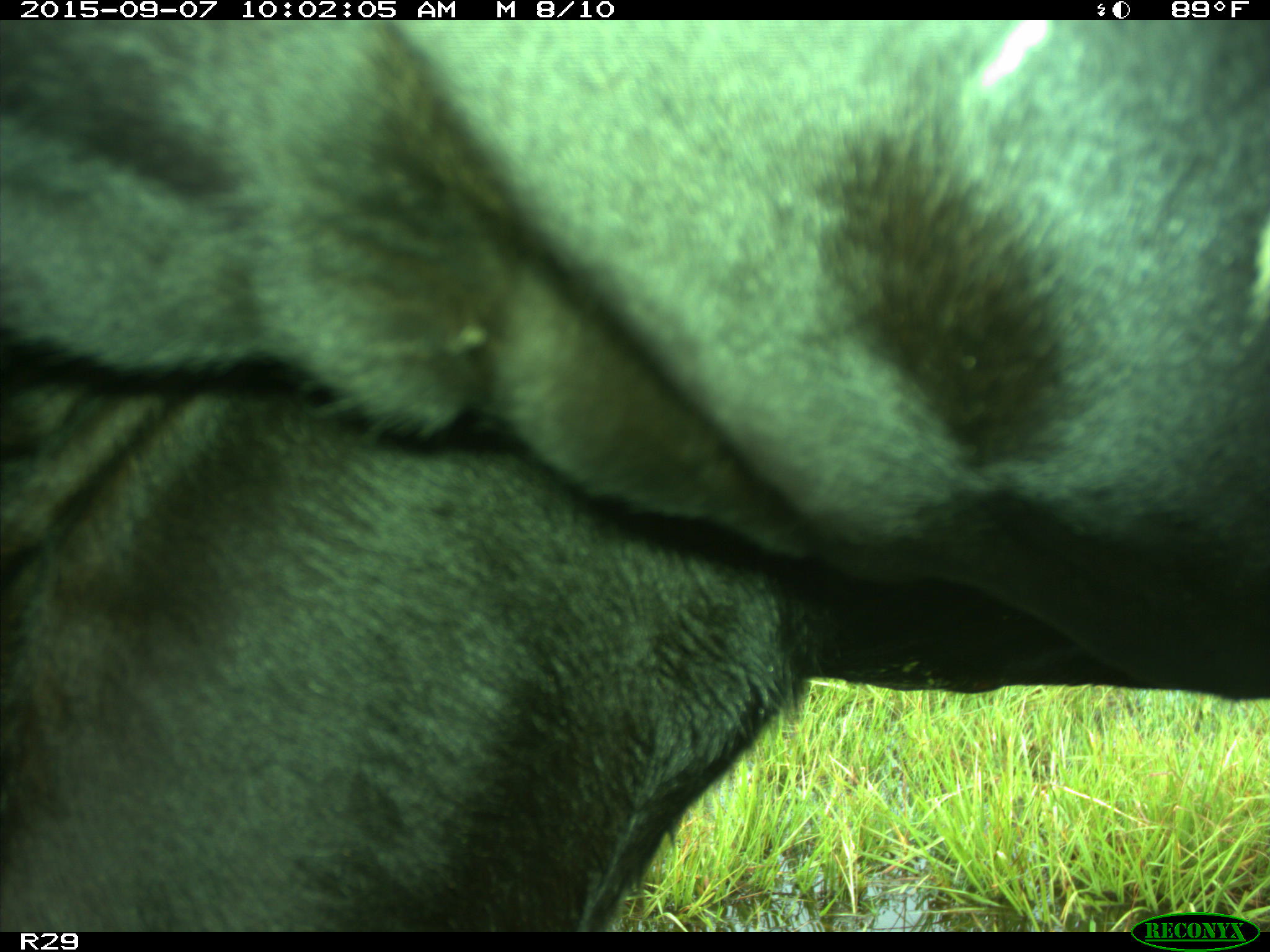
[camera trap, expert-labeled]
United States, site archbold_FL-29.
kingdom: Animalia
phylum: Chordata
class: Mammalia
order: Artiodactyla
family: Bovidae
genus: Bos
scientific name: Bos taurus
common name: domestic cow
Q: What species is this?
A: Bos taurus (domestic cow).